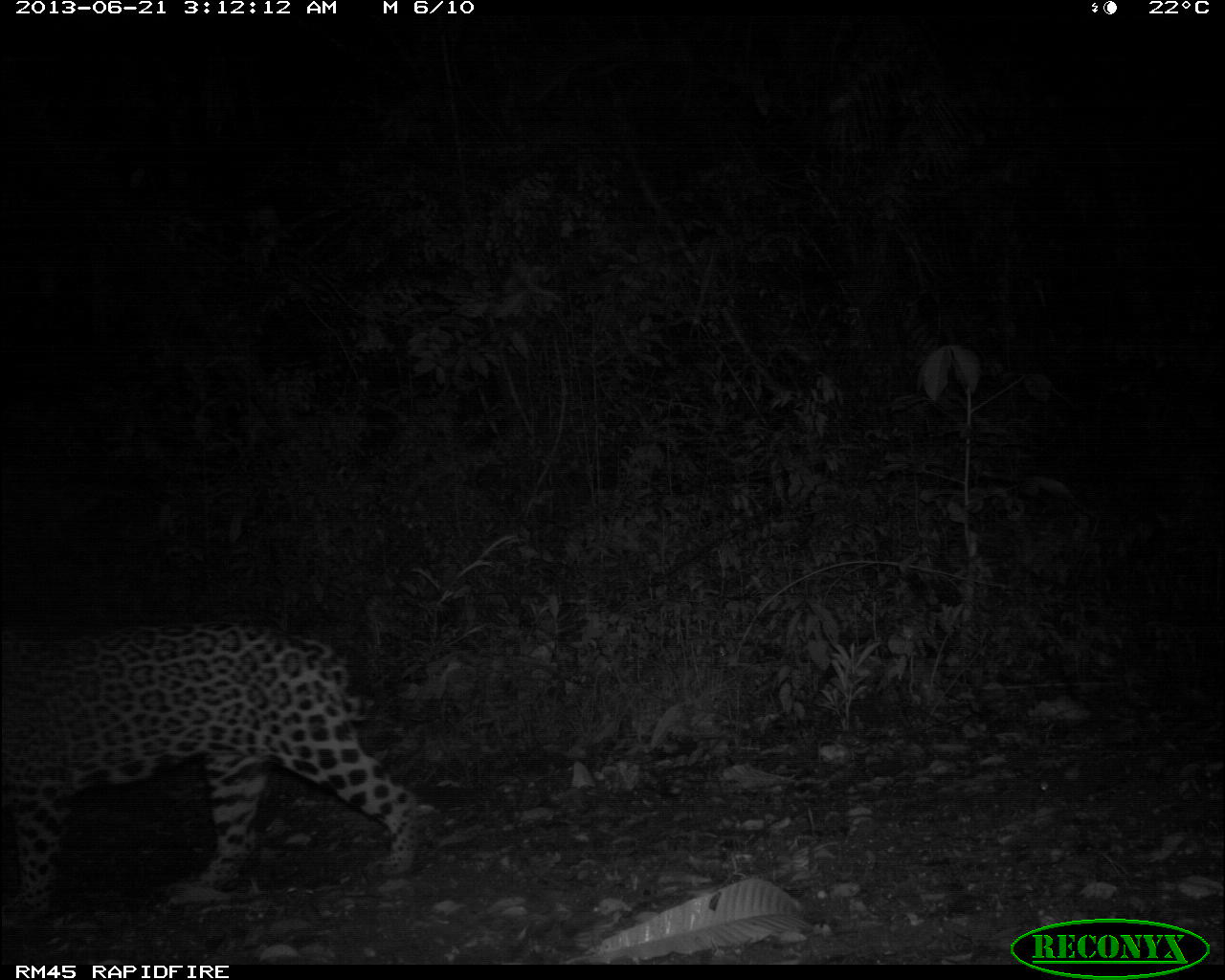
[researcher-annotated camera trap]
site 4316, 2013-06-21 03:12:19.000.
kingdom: Animalia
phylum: Chordata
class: Mammalia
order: Carnivora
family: Felidae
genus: Panthera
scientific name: Panthera onca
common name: jaguar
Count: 1.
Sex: male.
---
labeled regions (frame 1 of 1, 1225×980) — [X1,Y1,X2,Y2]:
panthera onca: [0,620,417,925]